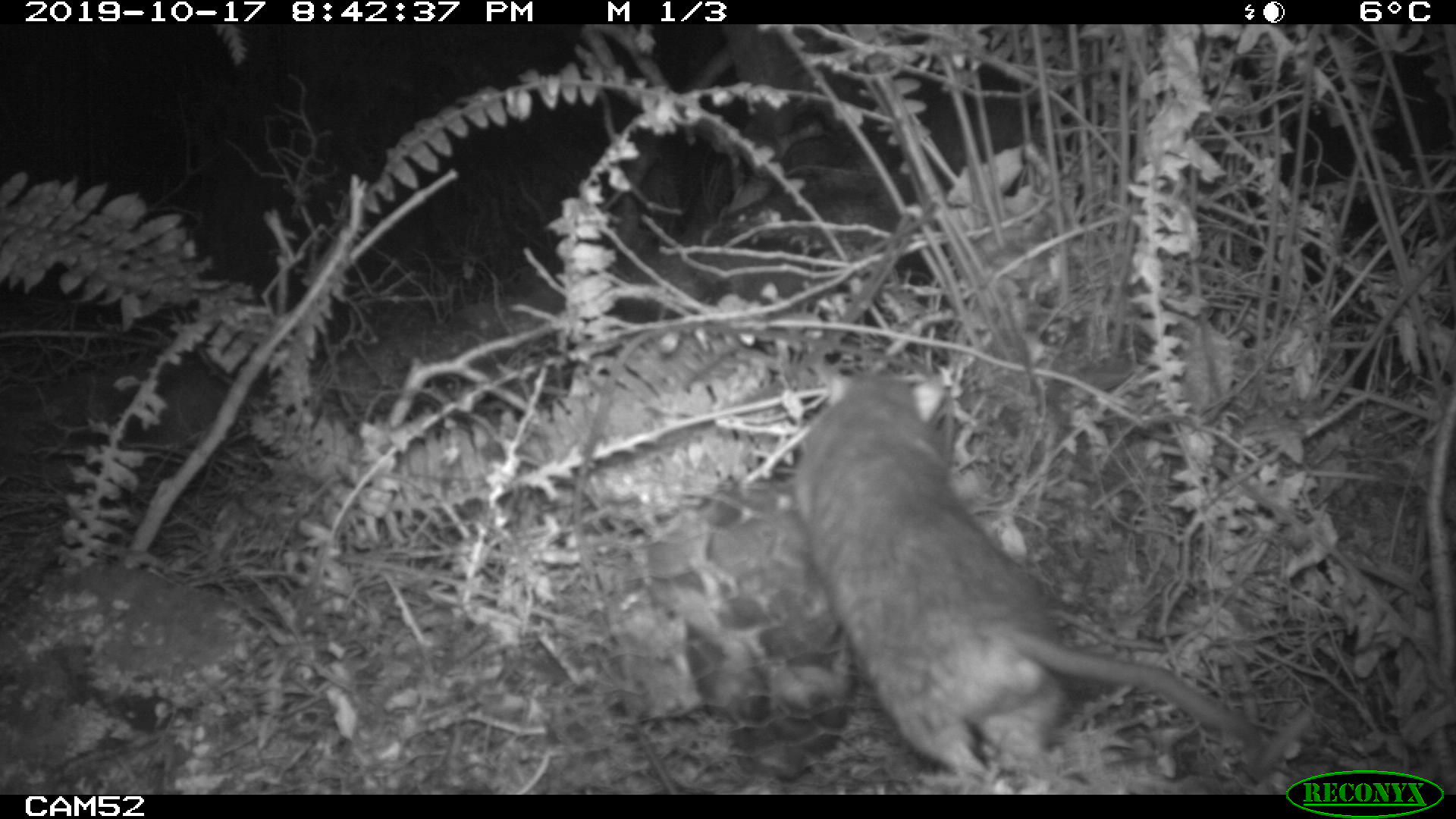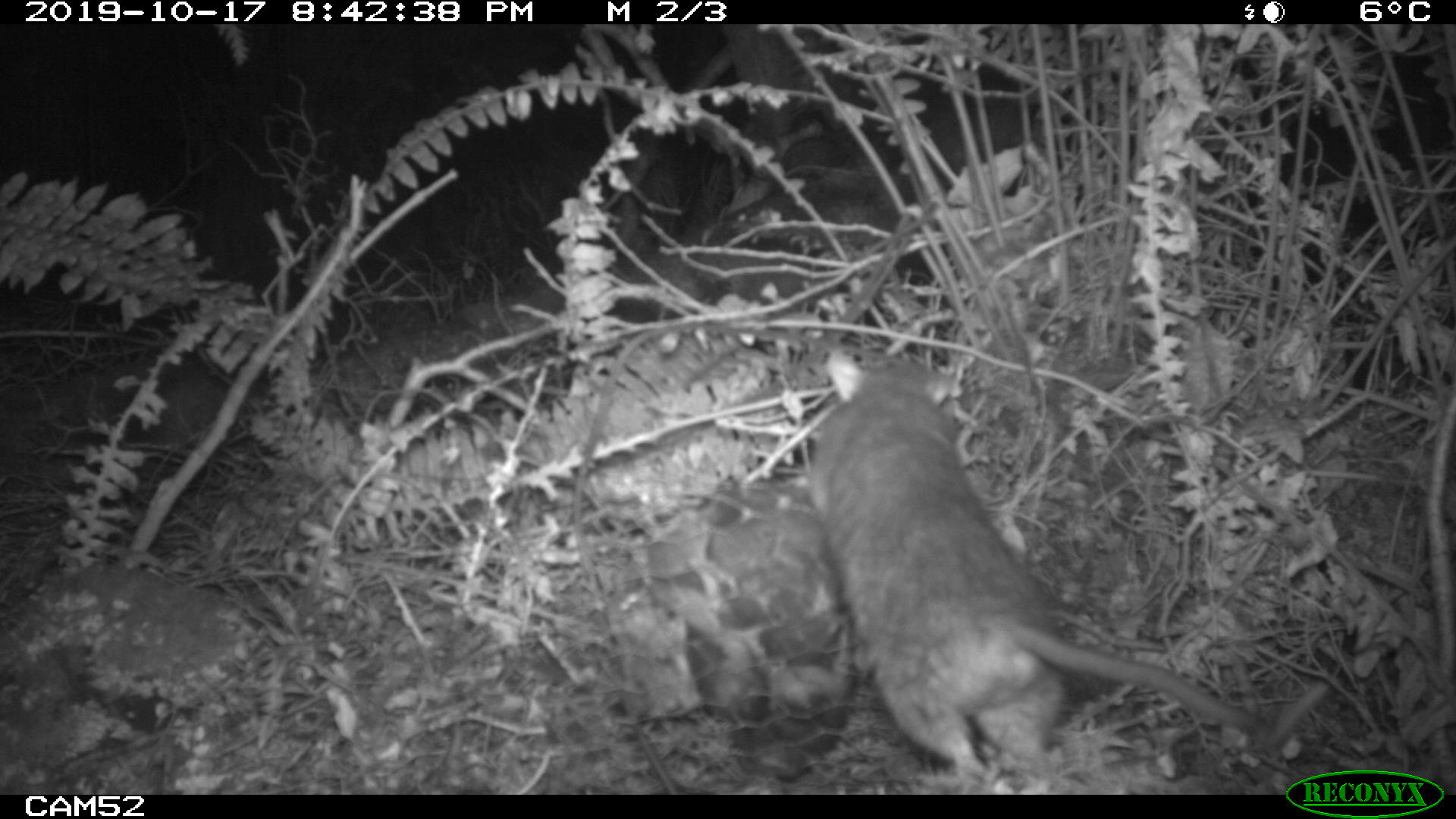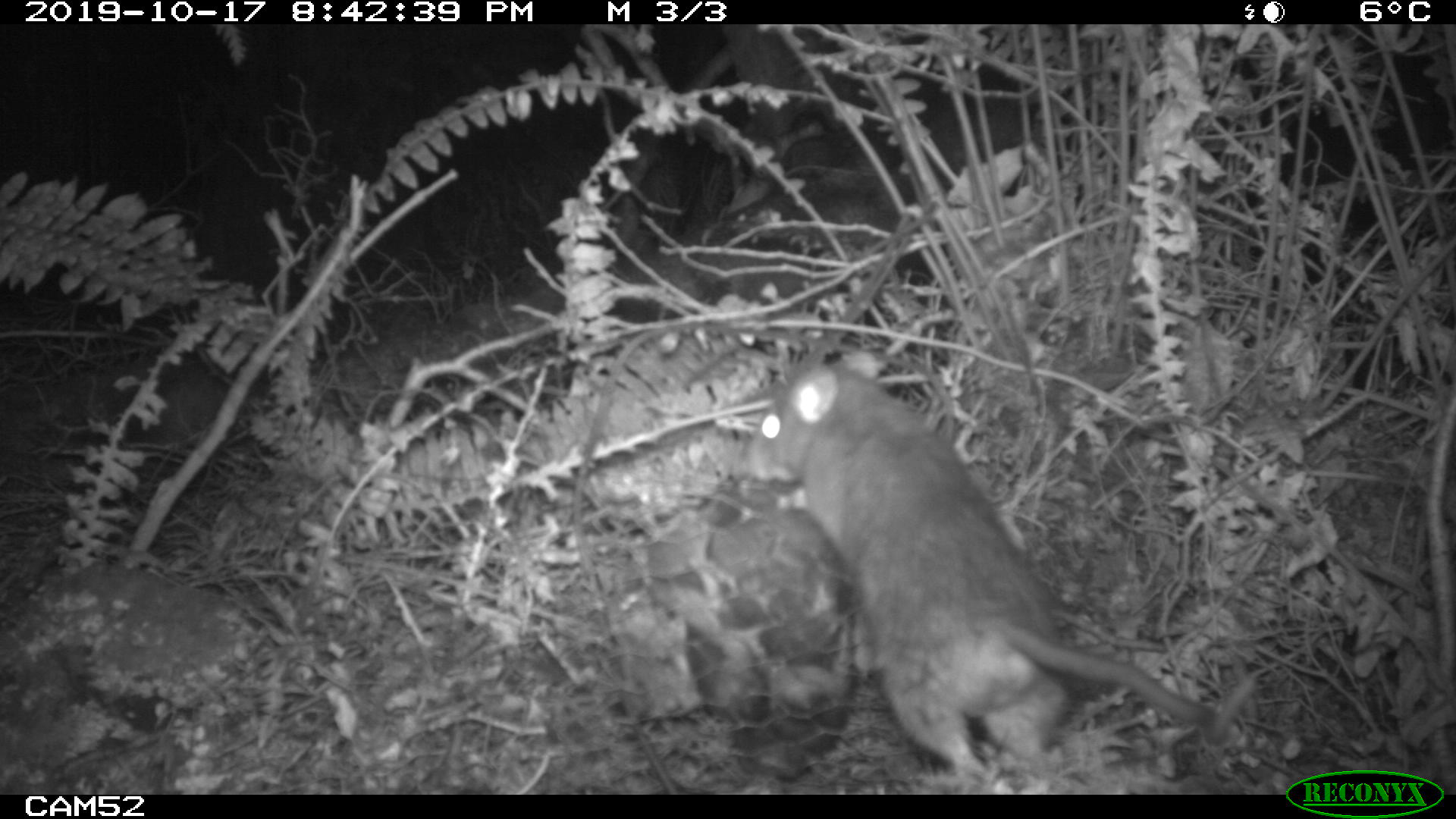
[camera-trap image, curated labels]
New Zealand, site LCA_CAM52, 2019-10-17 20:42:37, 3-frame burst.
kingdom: Animalia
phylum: Chordata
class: Mammalia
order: Rodentia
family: Muridae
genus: Rattus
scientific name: Rattus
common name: rat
Rat (Rattus).